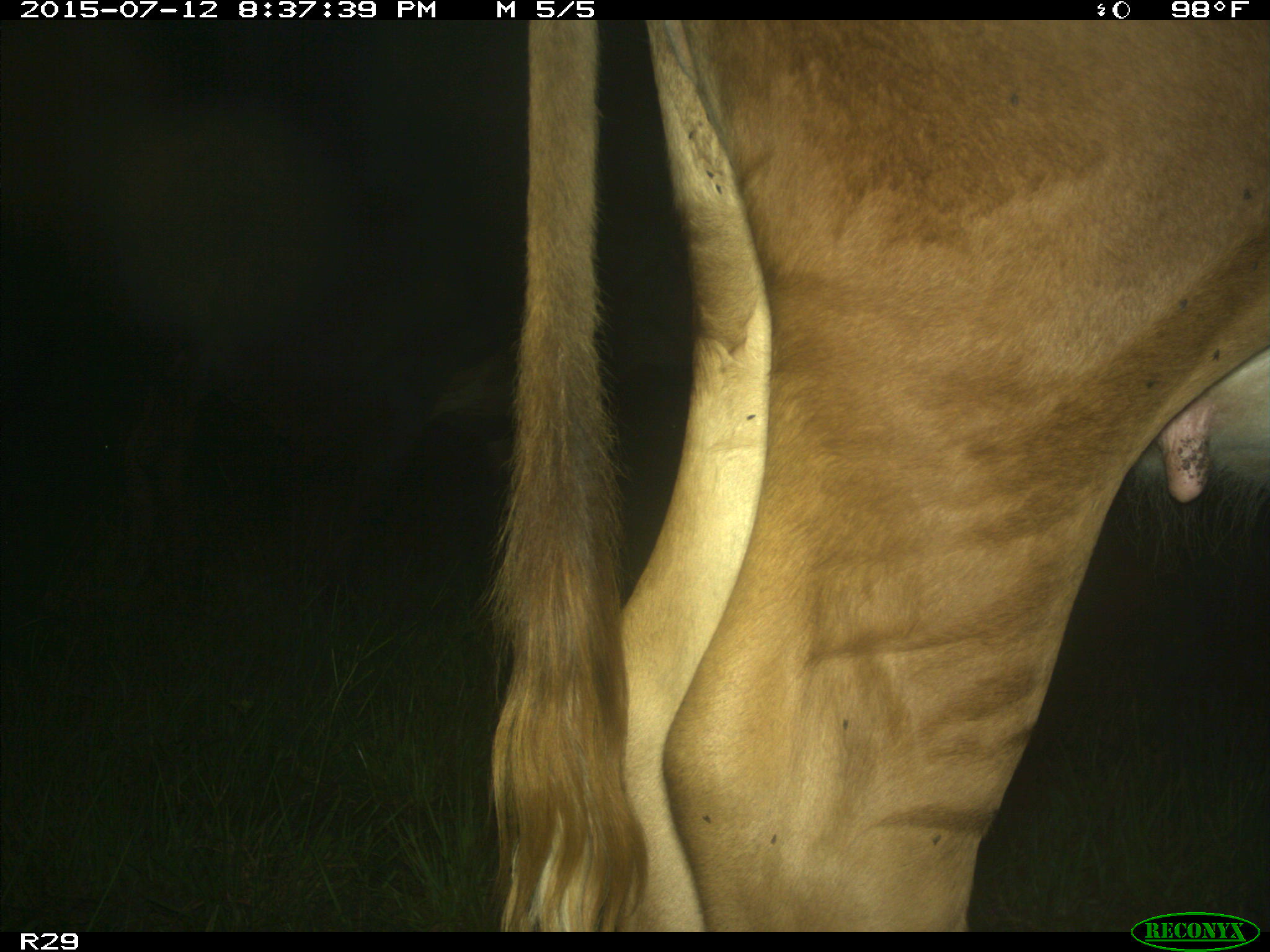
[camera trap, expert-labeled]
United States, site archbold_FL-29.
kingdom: Animalia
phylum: Chordata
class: Mammalia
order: Artiodactyla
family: Bovidae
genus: Bos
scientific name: Bos taurus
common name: domestic cow